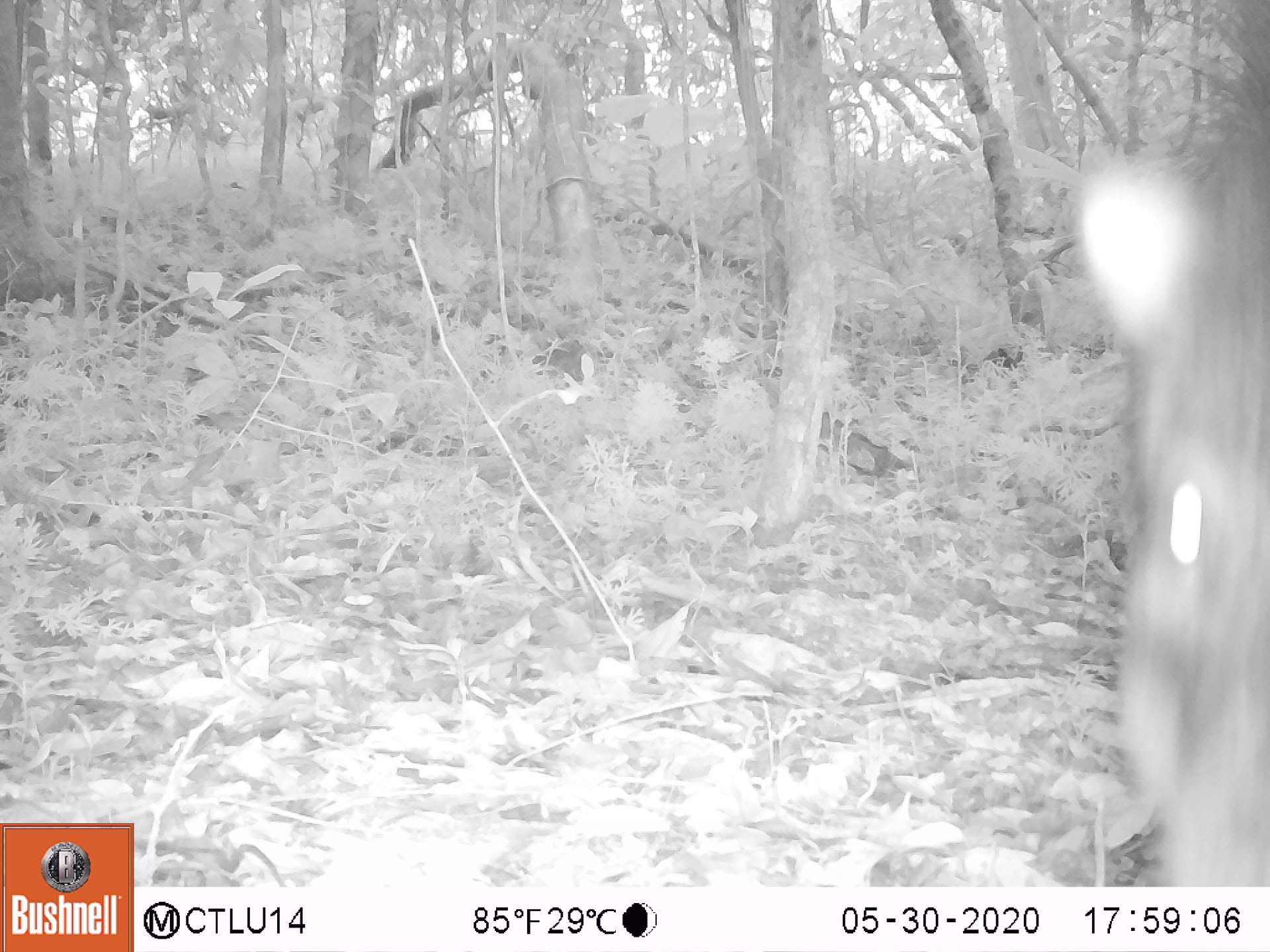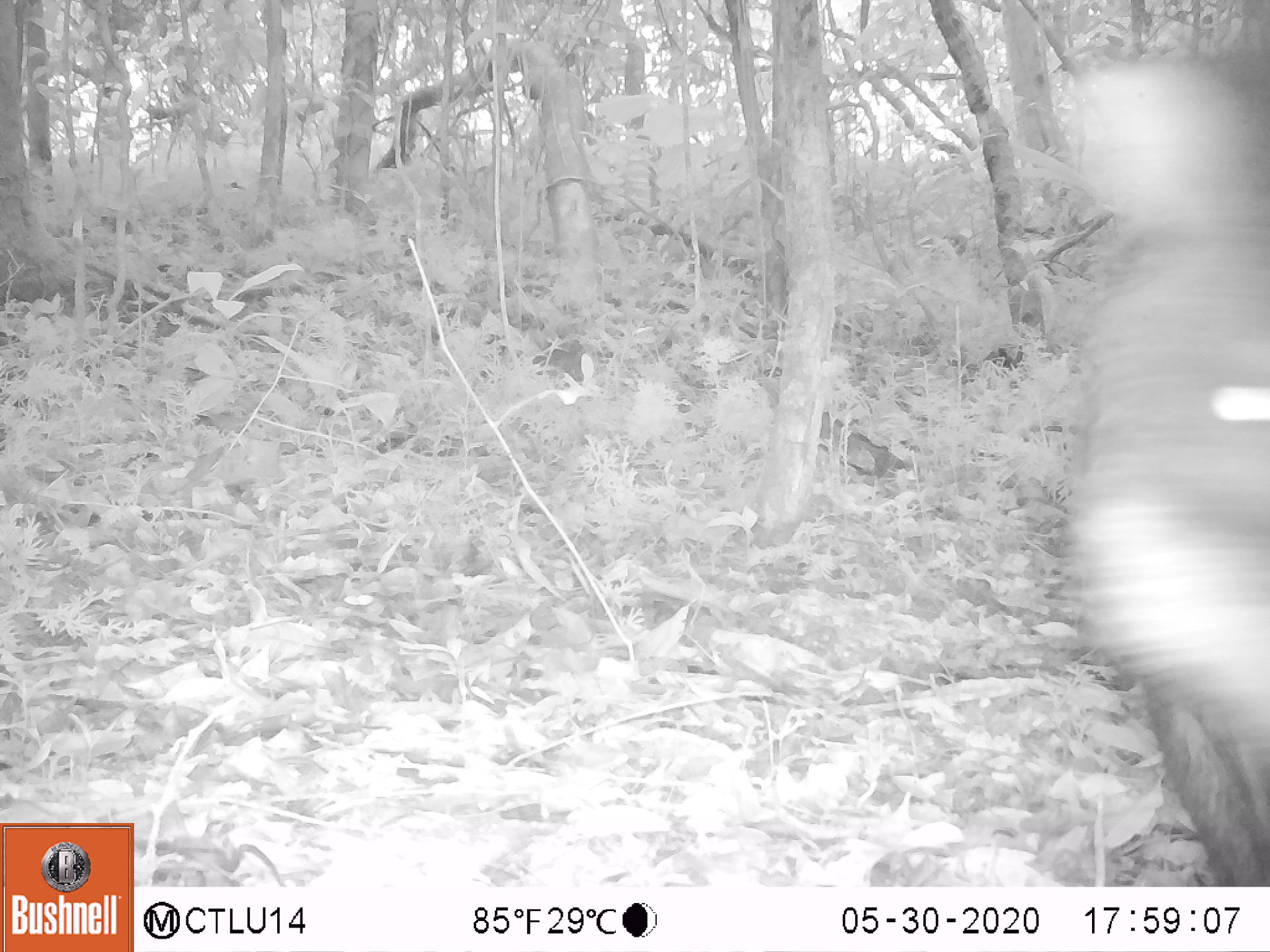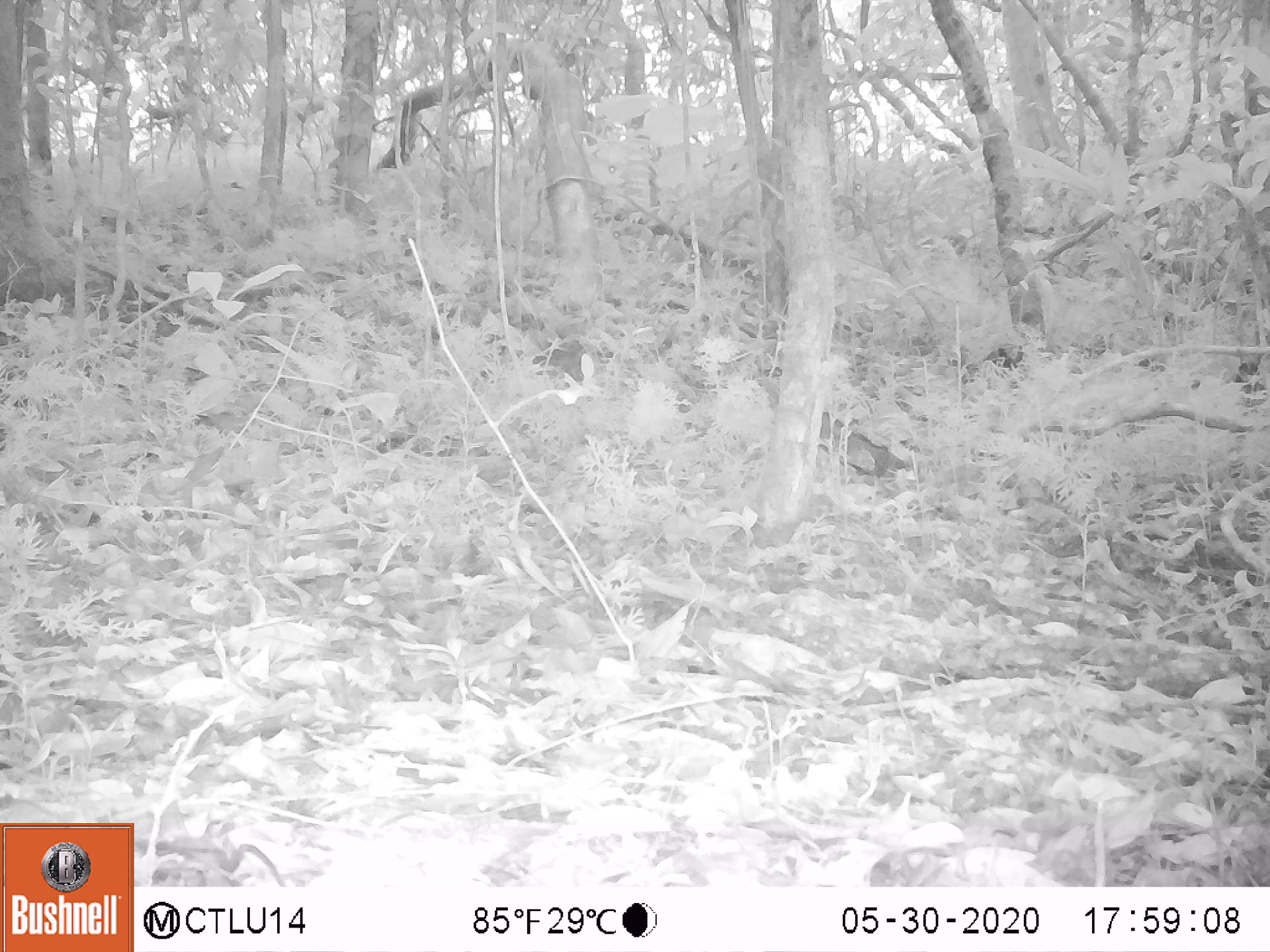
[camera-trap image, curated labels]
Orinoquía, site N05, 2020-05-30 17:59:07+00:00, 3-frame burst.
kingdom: Animalia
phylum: Chordata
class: Mammalia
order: Artiodactyla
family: Tayassuidae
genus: Tayassu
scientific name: Tayassu pecari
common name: white-lipped peccary